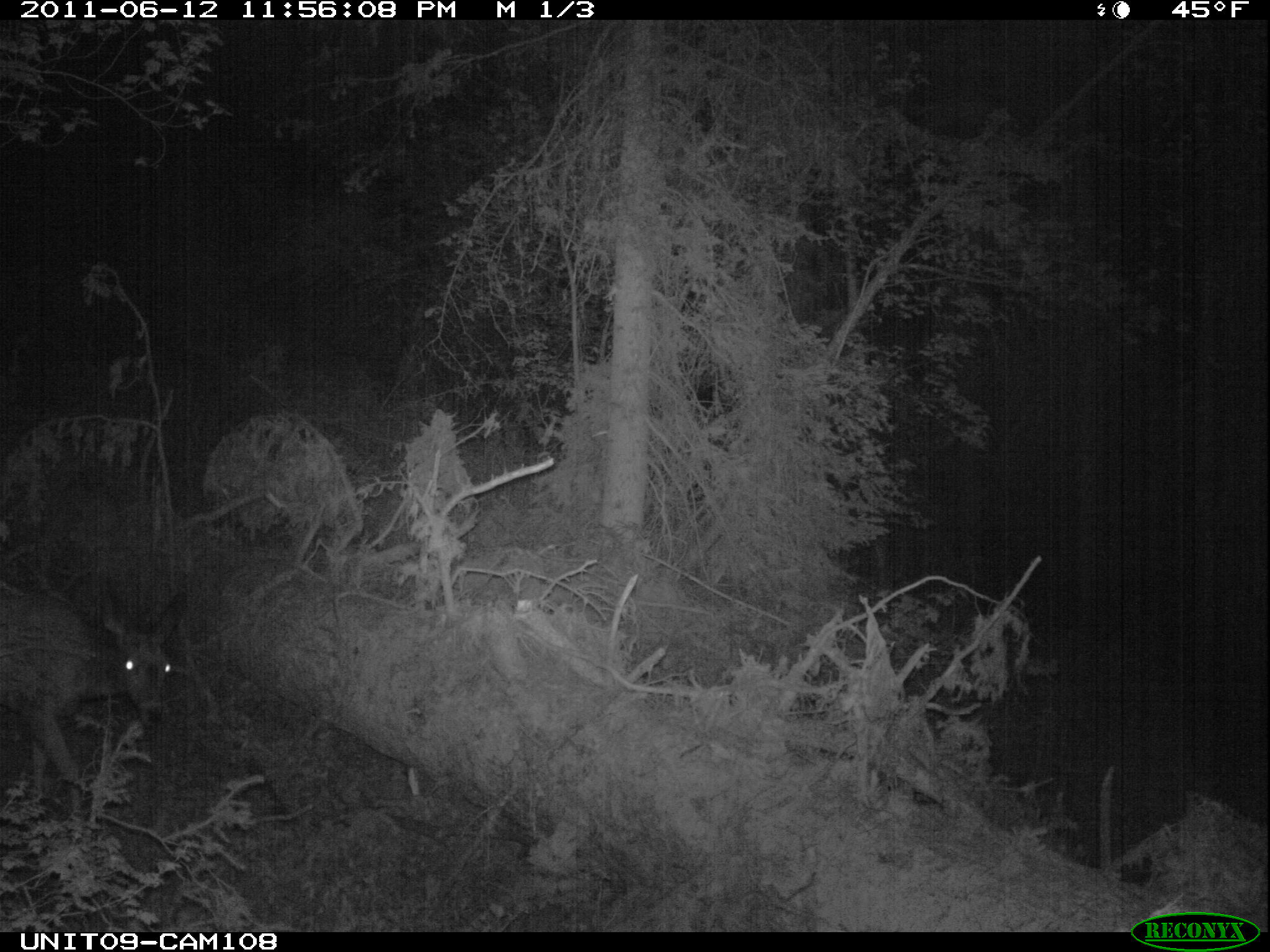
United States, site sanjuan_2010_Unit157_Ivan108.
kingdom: Animalia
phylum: Chordata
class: Mammalia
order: Artiodactyla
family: Cervidae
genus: Odocoileus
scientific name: Odocoileus hemionus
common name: mule deer